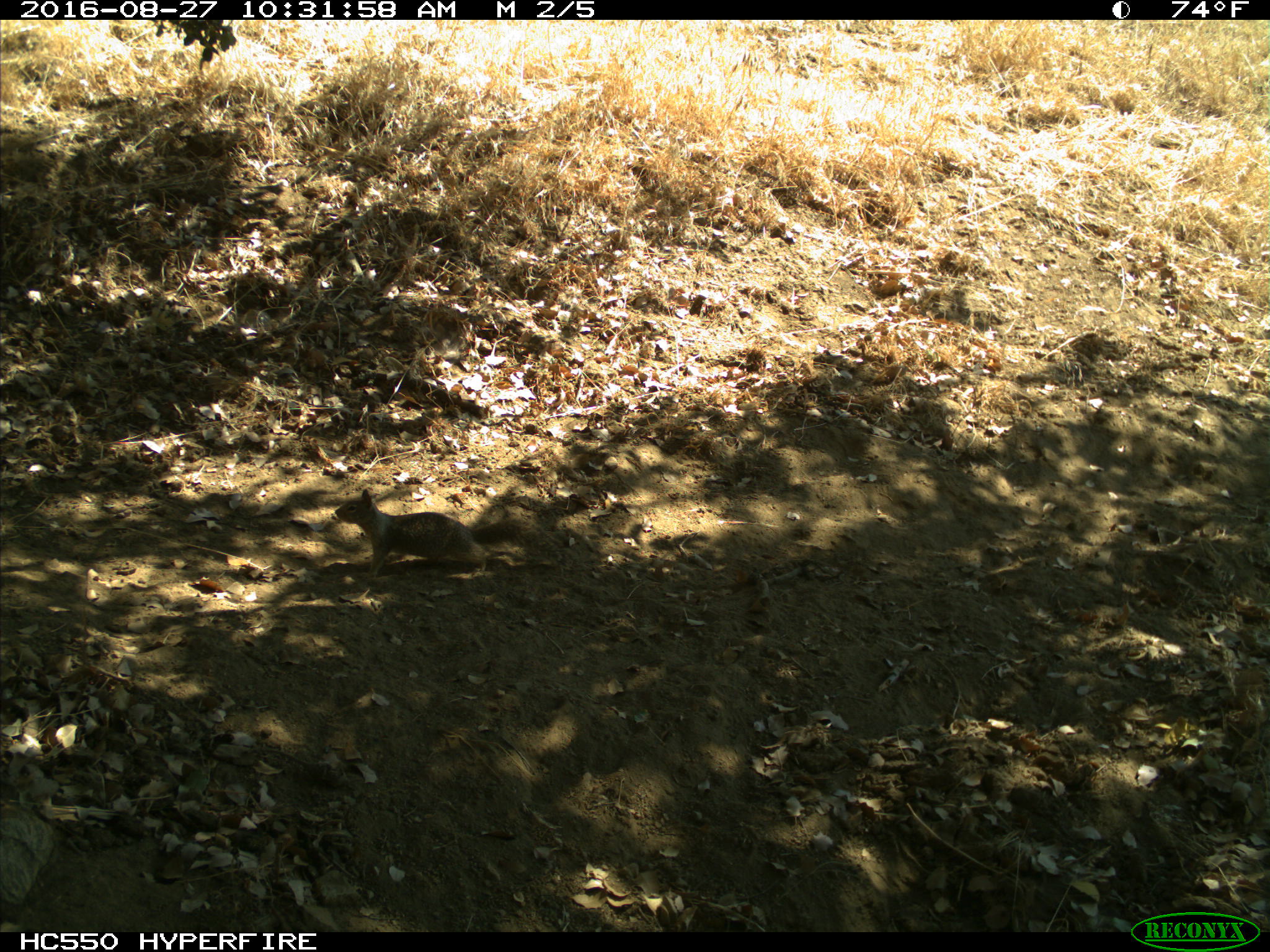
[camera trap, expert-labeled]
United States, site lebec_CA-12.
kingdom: Animalia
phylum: Chordata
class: Mammalia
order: Rodentia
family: Sciuridae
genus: Otospermophilus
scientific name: Otospermophilus beecheyi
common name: california ground squirrel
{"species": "Otospermophilus beecheyi (california ground squirrel)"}